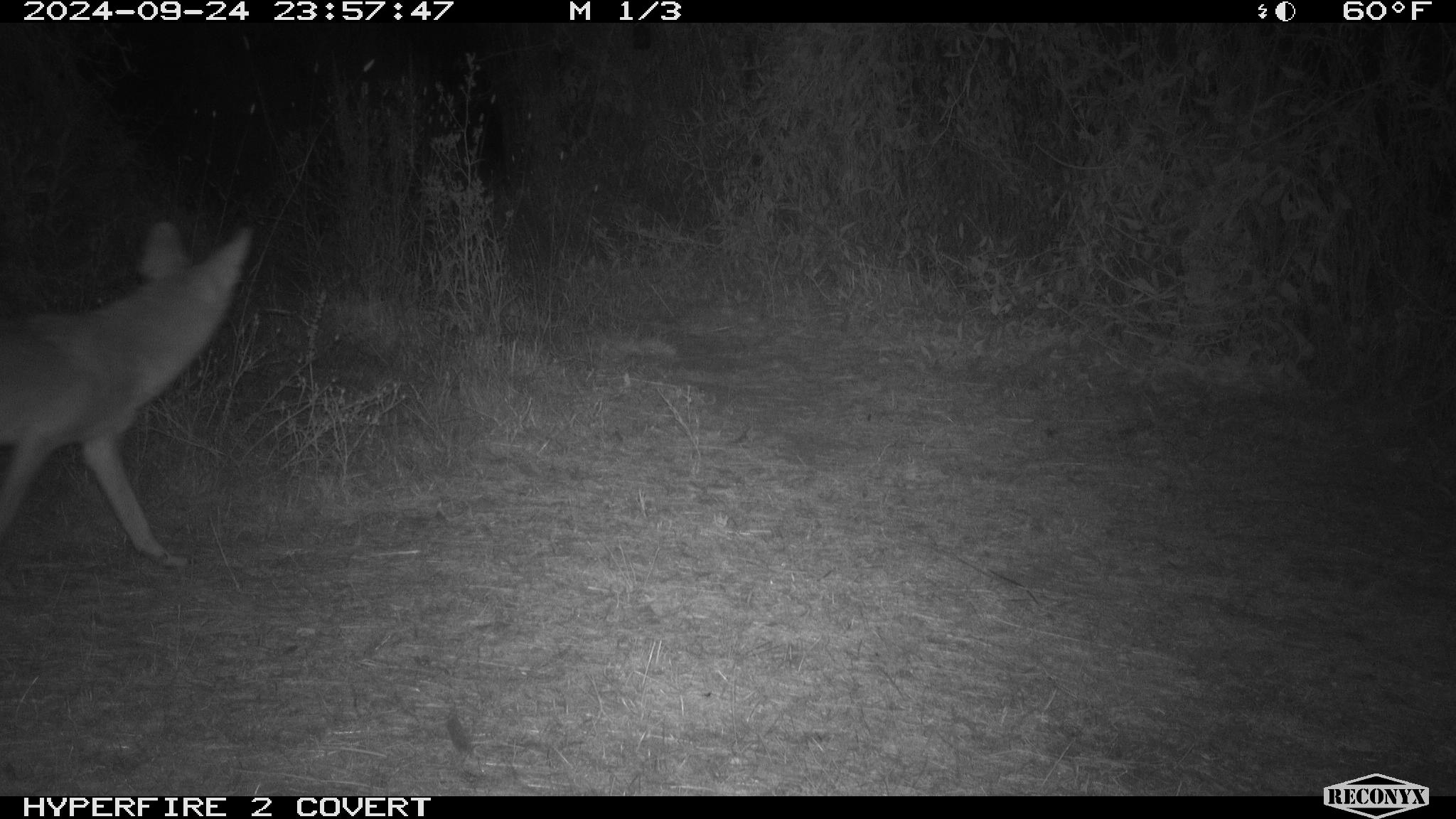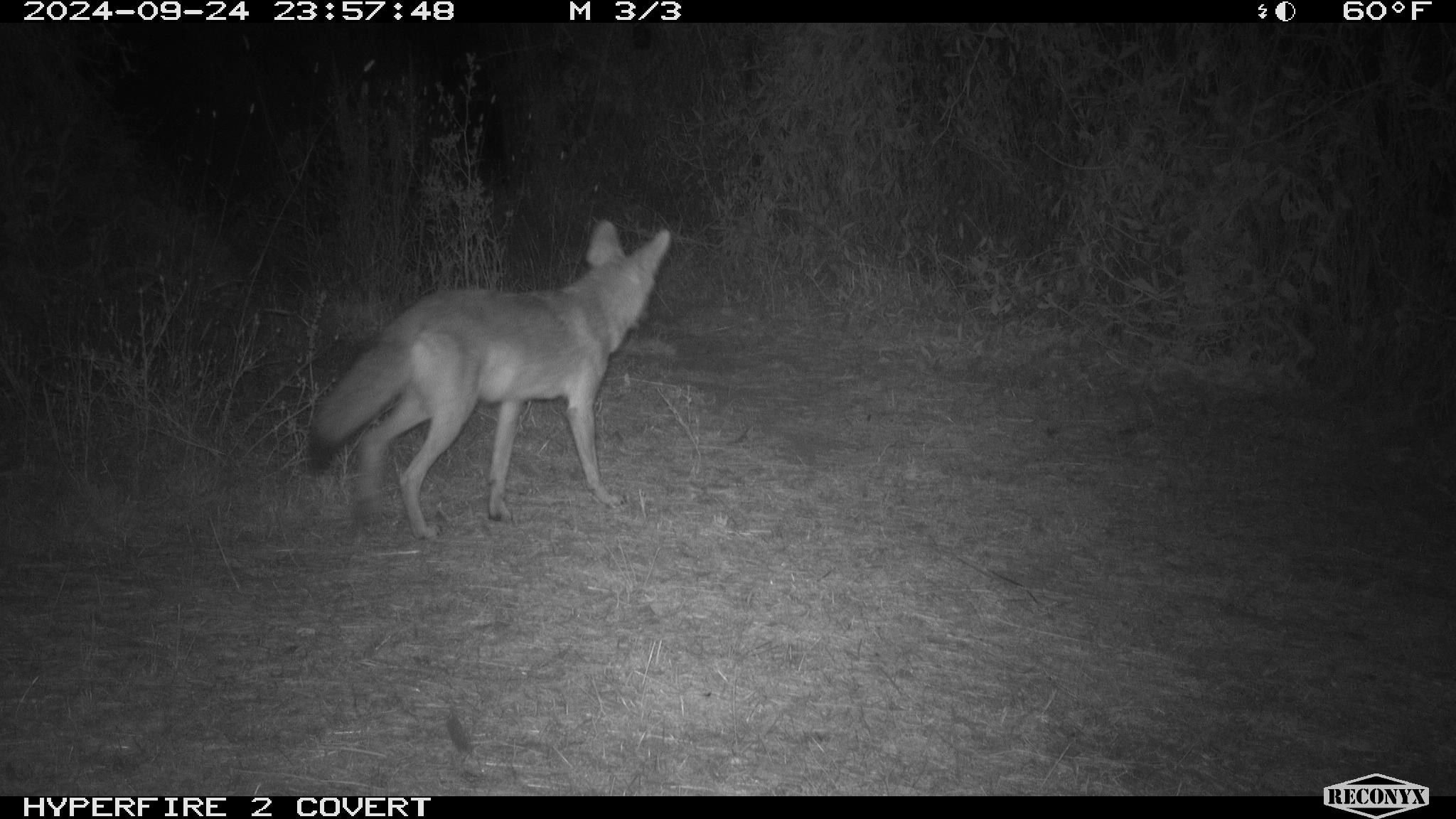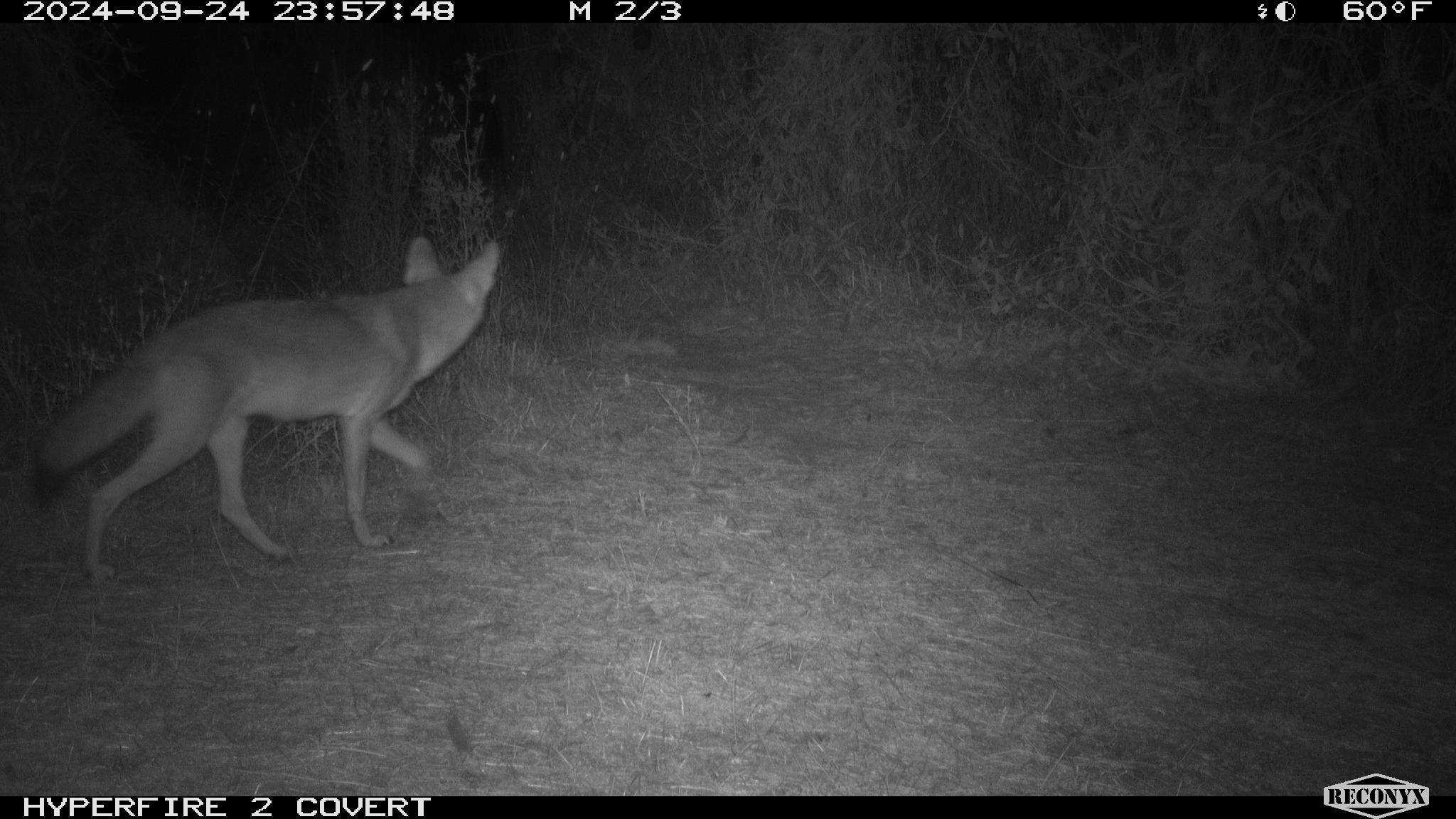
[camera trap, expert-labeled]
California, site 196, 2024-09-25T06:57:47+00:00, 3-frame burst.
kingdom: Animalia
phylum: Chordata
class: Mammalia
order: Carnivora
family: Canidae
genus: Canis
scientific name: Canis latrans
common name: coyote